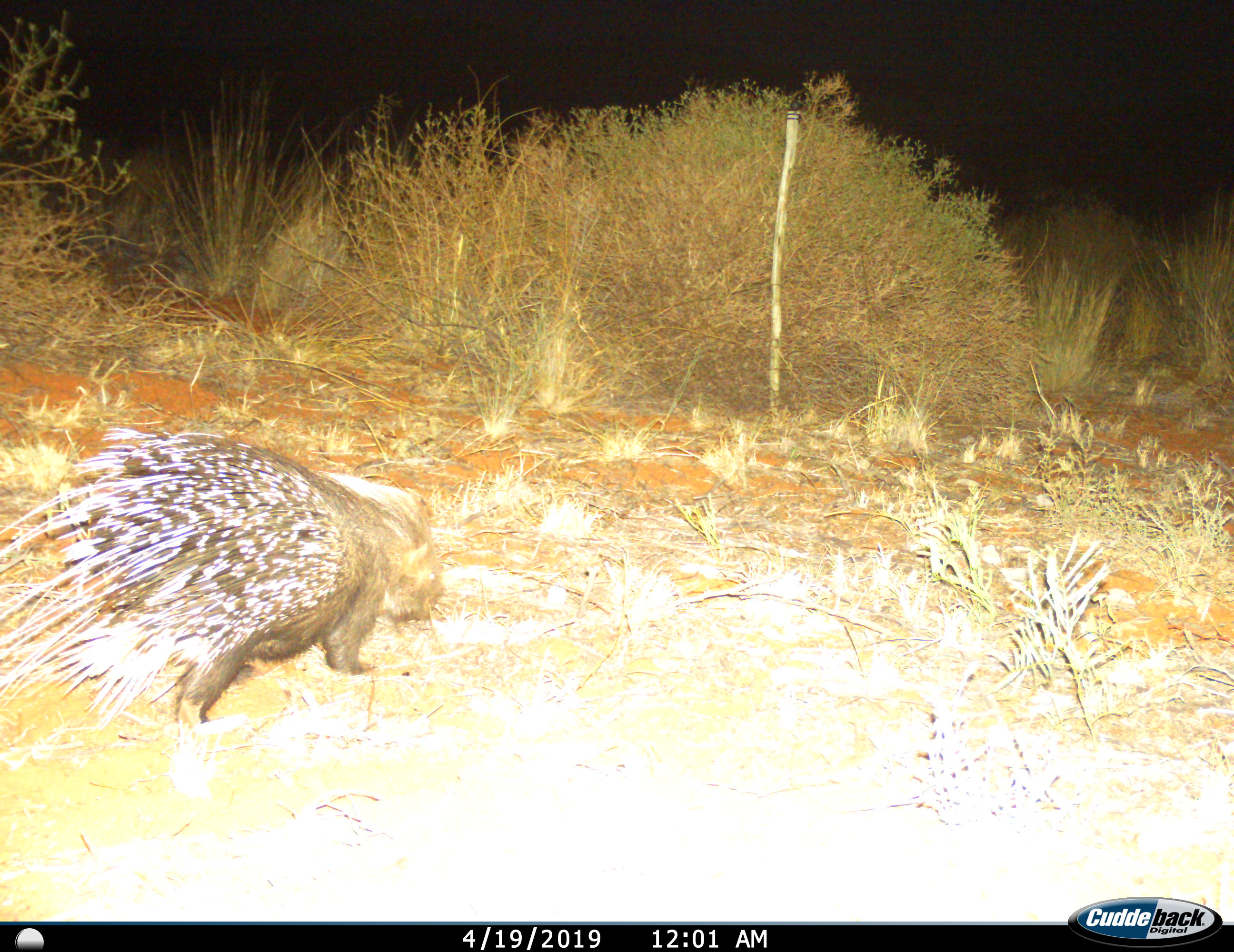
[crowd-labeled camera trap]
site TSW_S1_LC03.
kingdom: Animalia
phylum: Chordata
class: Mammalia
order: Rodentia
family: Hystricidae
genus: Hystrix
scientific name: Hystrix cristata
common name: crested porcupine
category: porcupine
Porcupine (crested porcupine) (Hystrix cristata), count 1. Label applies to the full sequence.